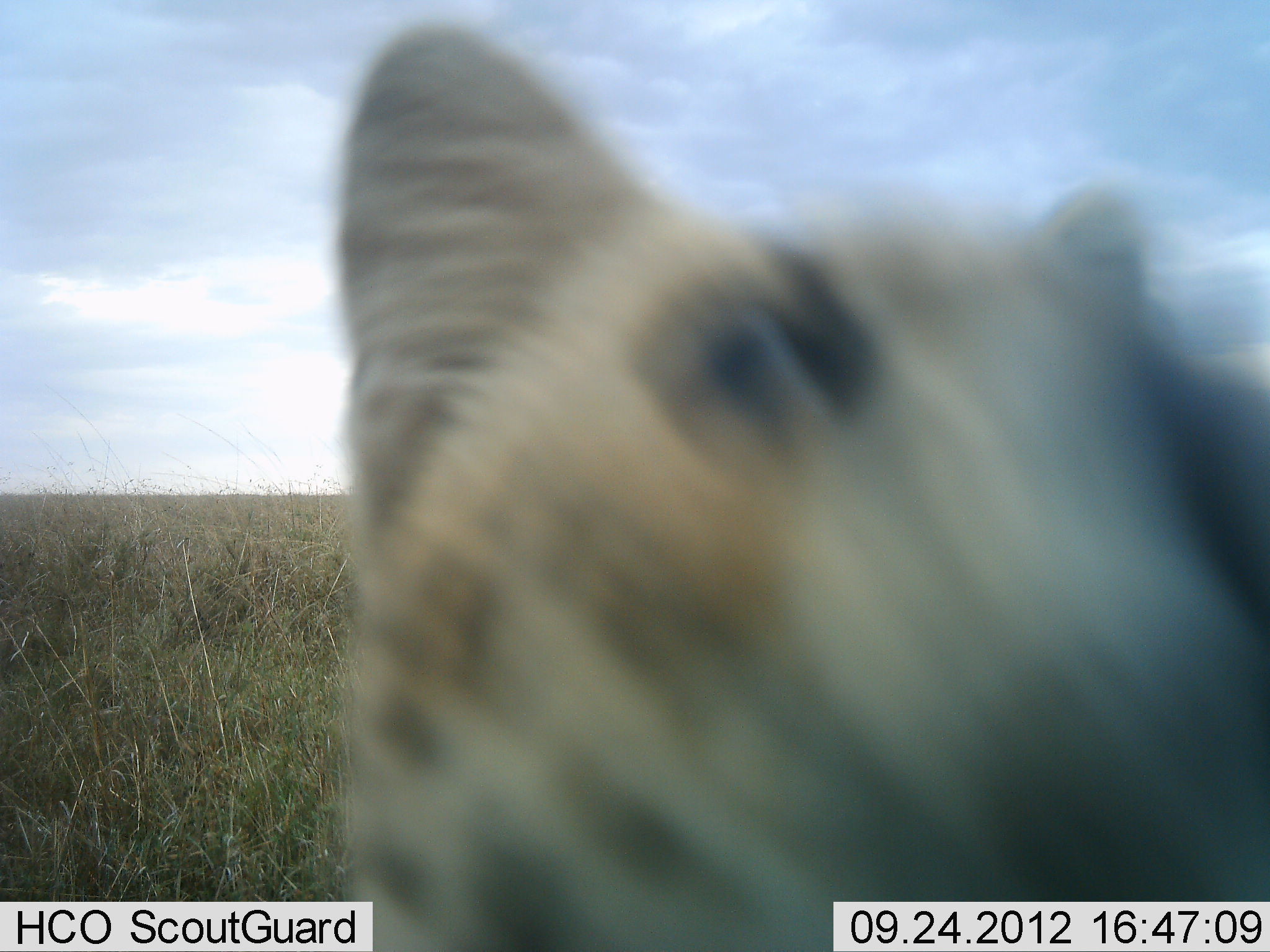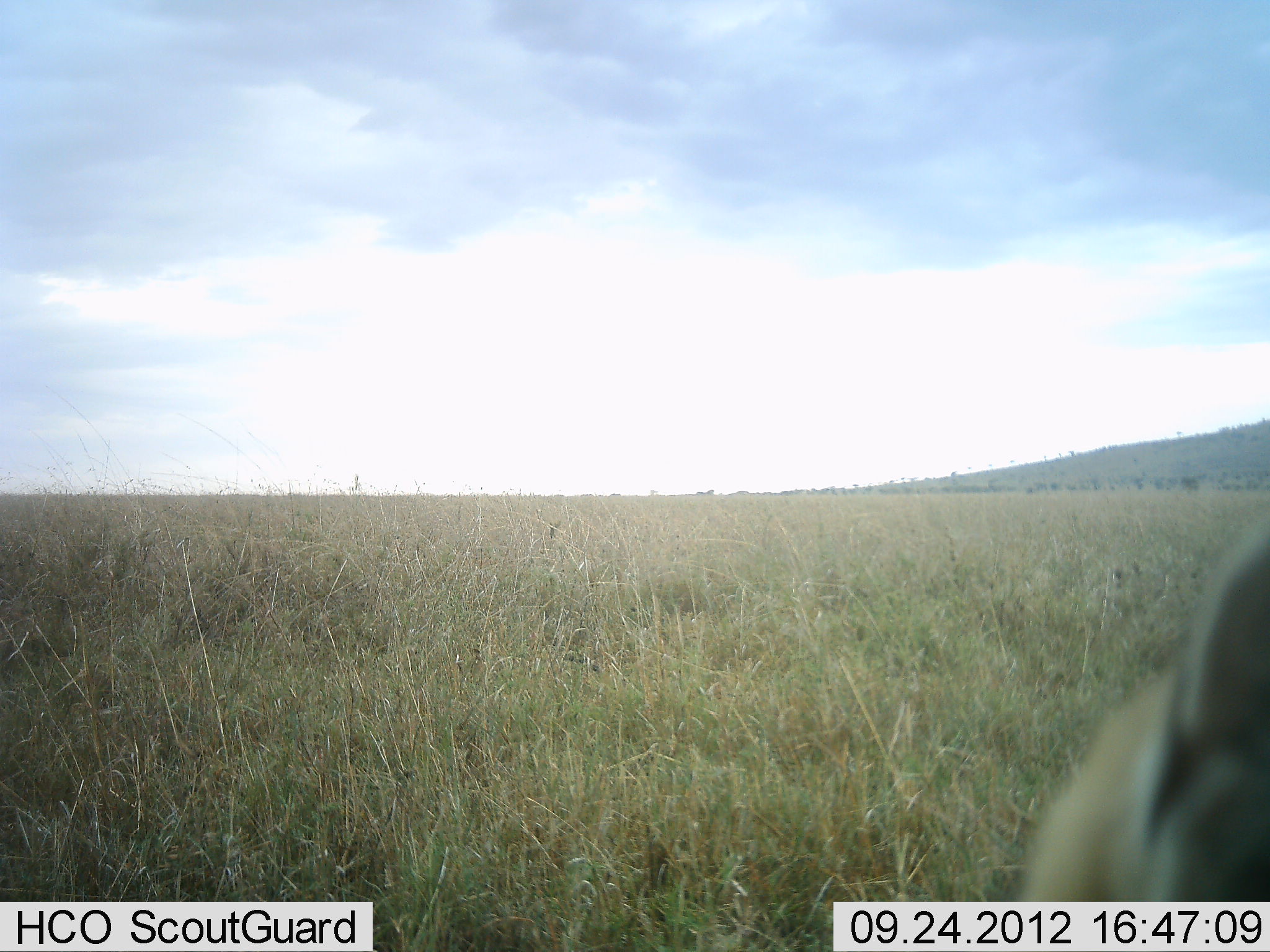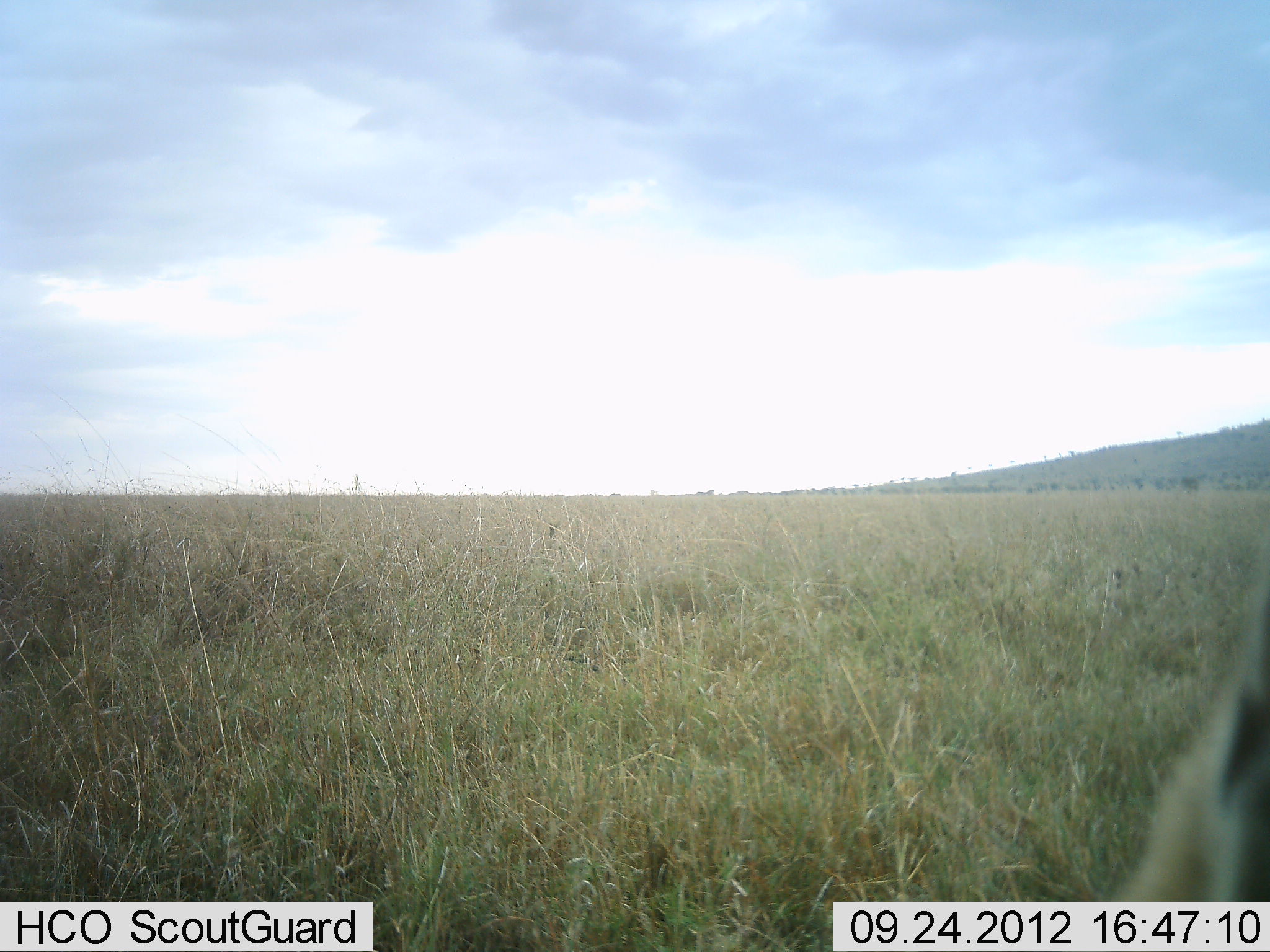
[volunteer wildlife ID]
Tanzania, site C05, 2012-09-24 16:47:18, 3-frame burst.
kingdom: Animalia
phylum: Chordata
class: Mammalia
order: Carnivora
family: Felidae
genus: Leptailurus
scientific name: Leptailurus serval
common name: serval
Serval (Leptailurus serval), count 1. Behavior (volunteer vote fractions): standing 20%, resting 0%, moving 90%, interacting 0%. Young present (vote fraction): 0%. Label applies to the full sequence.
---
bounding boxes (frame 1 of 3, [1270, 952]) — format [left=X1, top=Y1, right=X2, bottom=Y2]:
animal: [left=331, top=26, right=1270, bottom=951]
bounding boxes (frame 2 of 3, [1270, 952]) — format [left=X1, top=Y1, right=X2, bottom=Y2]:
animal: [left=1012, top=506, right=1270, bottom=950]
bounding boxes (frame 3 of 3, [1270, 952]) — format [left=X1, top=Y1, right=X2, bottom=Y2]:
animal: [left=1112, top=586, right=1270, bottom=901]